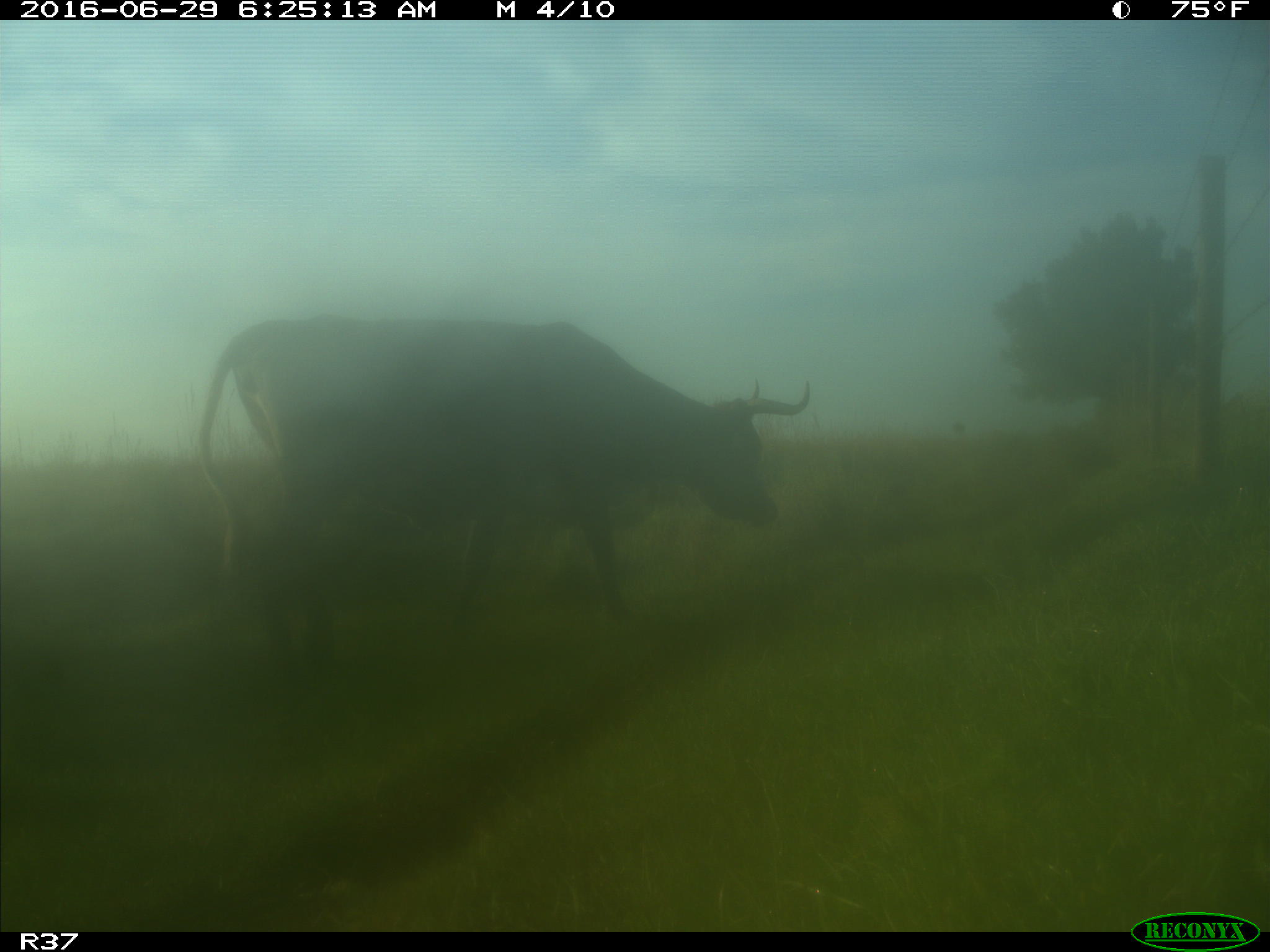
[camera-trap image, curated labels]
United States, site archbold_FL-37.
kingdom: Animalia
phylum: Chordata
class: Mammalia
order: Artiodactyla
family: Bovidae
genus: Bos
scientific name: Bos taurus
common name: domestic cow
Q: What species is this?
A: Bos taurus (domestic cow).